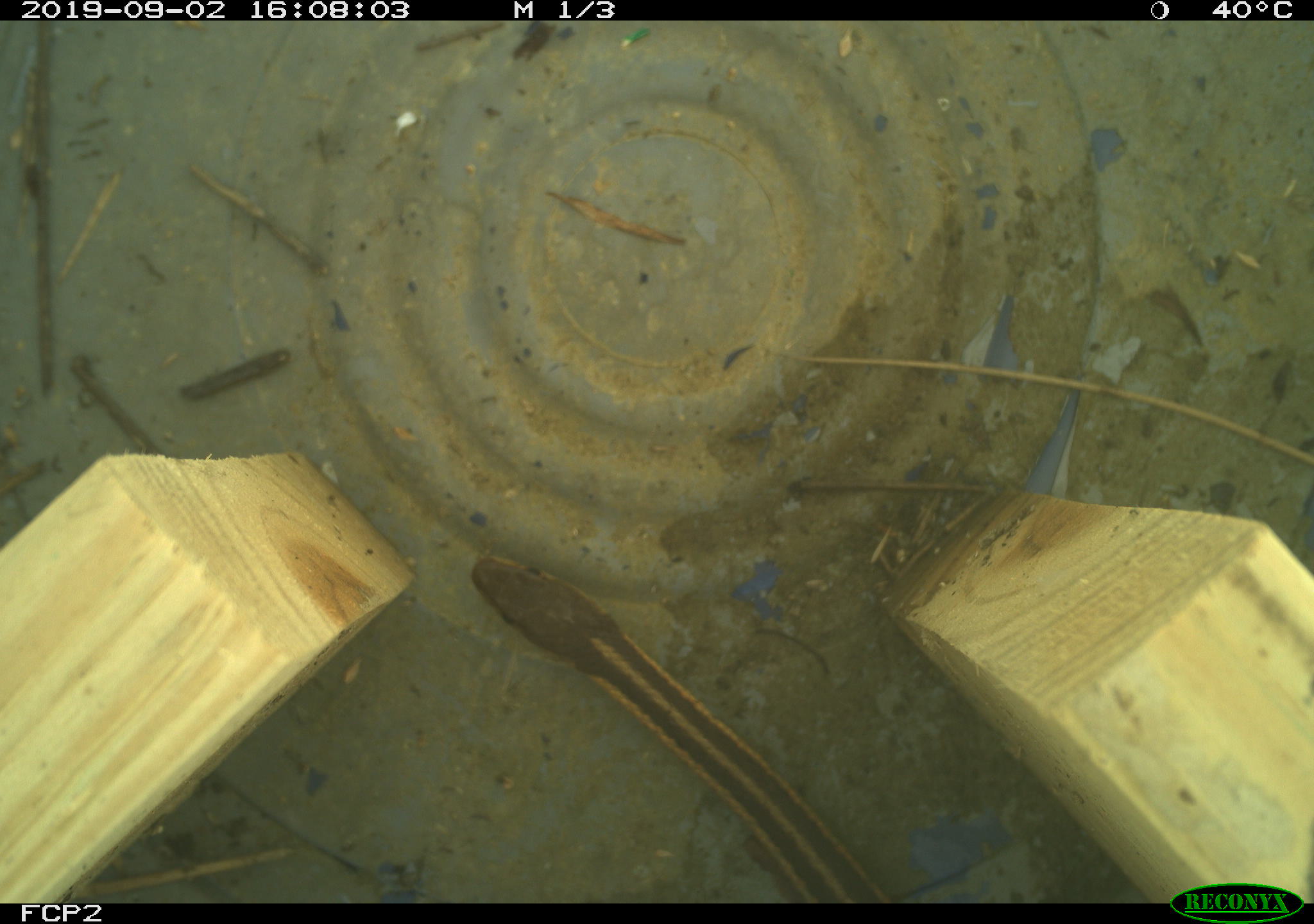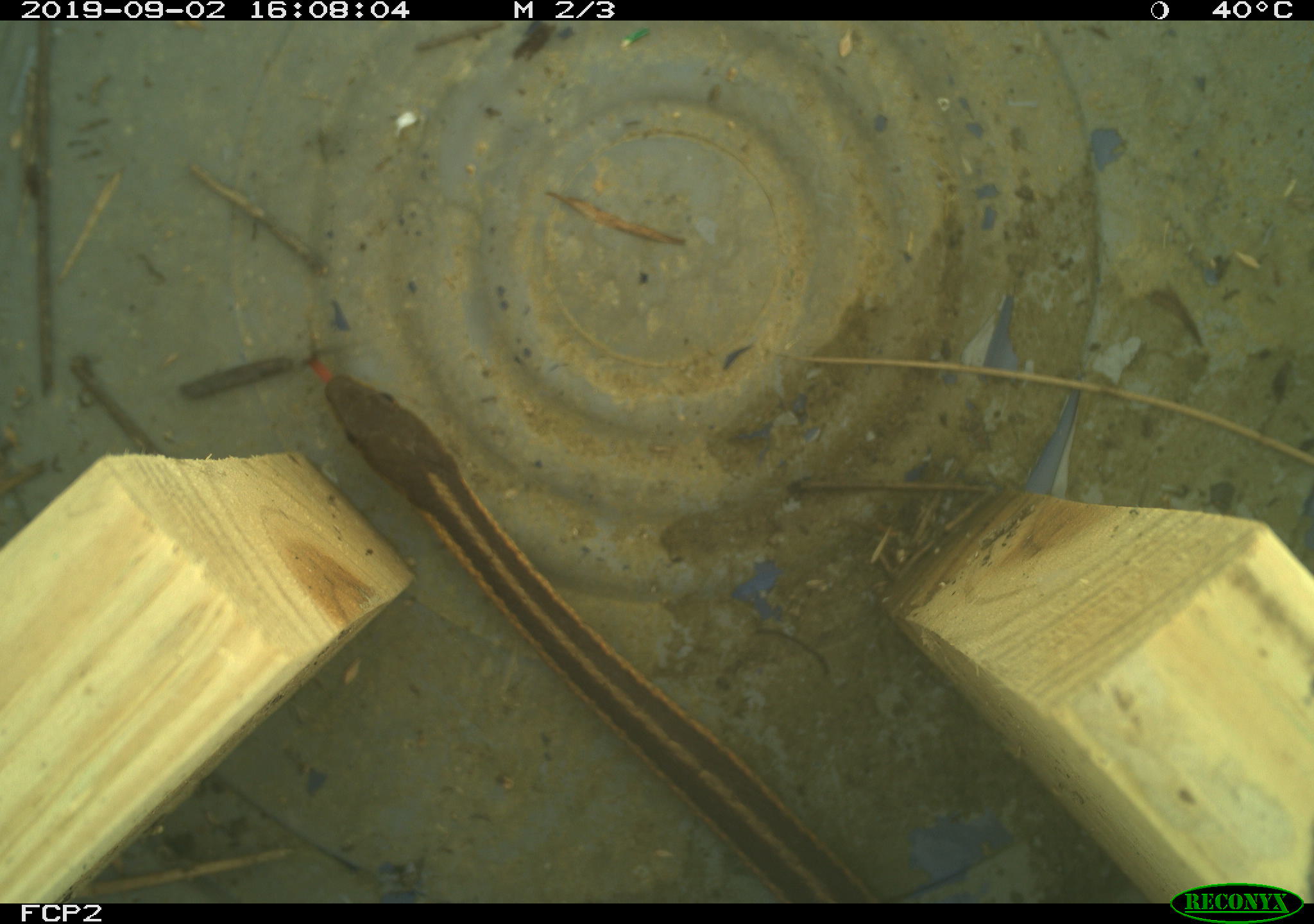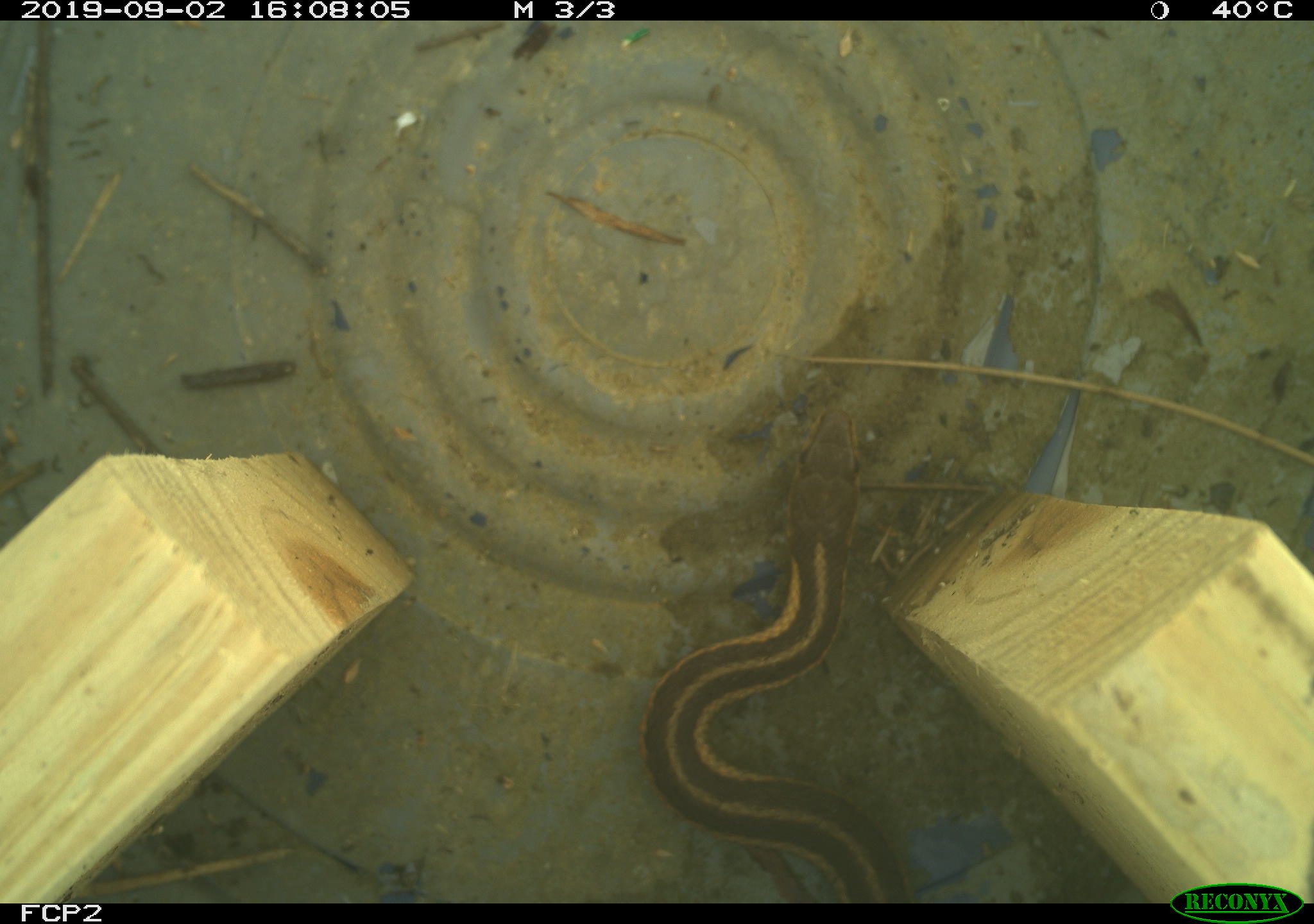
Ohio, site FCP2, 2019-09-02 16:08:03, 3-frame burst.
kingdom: Animalia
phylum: Chordata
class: Reptilia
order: Squamata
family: Colubridae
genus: Thamnophis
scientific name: Thamnophis sirtalis sirtalis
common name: eastern gartersnake